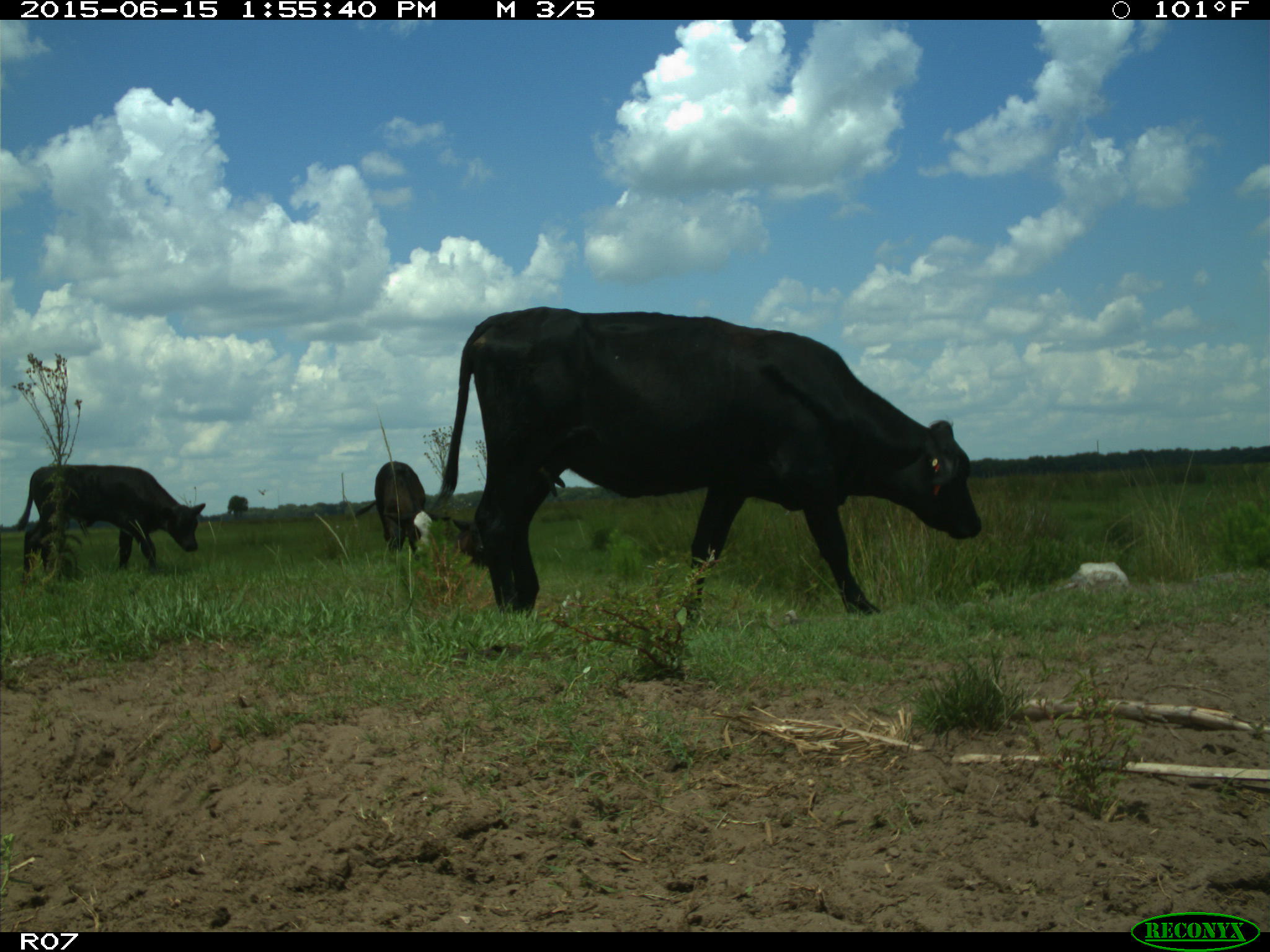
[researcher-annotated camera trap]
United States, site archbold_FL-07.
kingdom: Animalia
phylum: Chordata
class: Mammalia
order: Artiodactyla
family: Bovidae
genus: Bos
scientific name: Bos taurus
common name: domestic cow